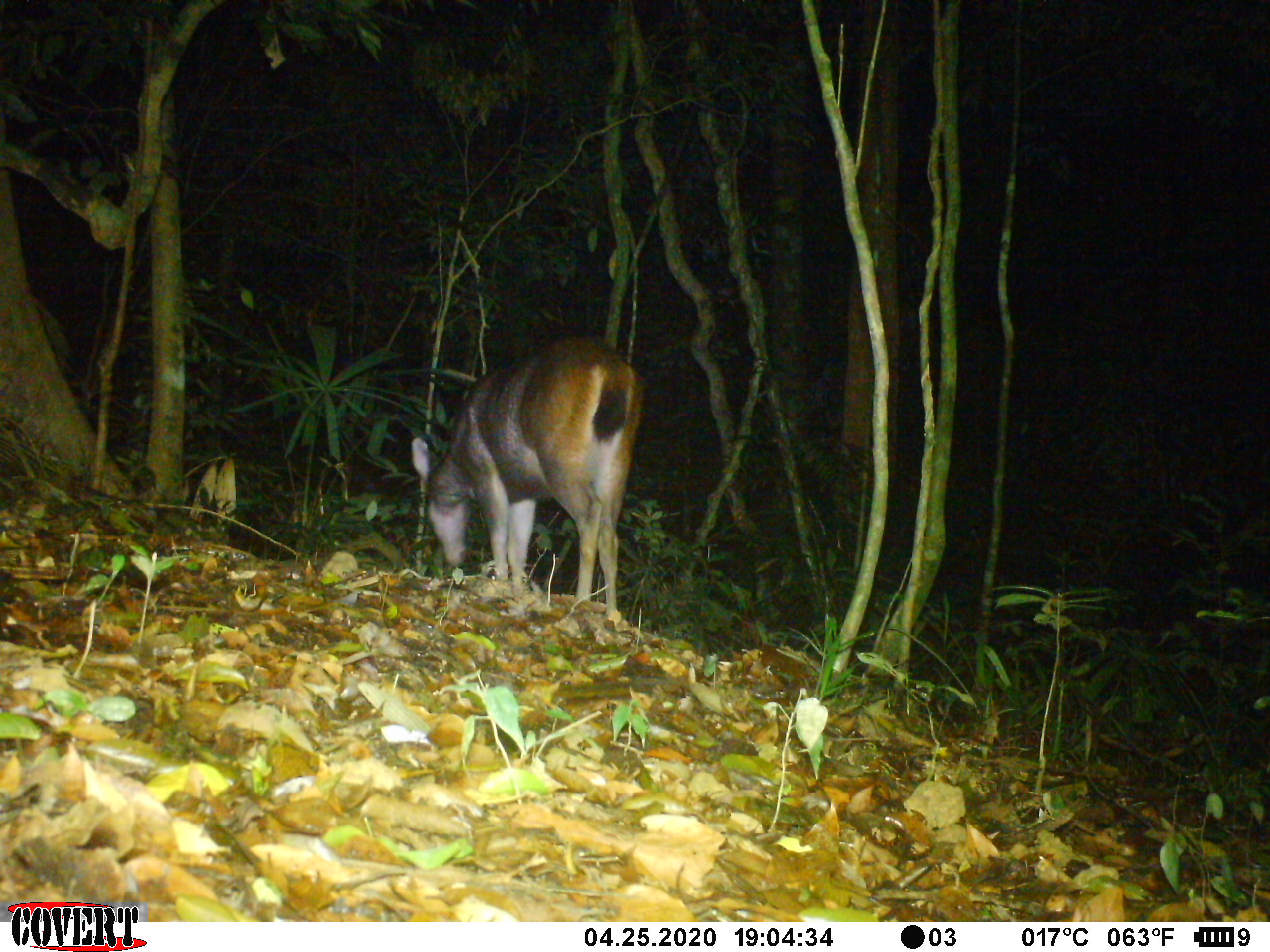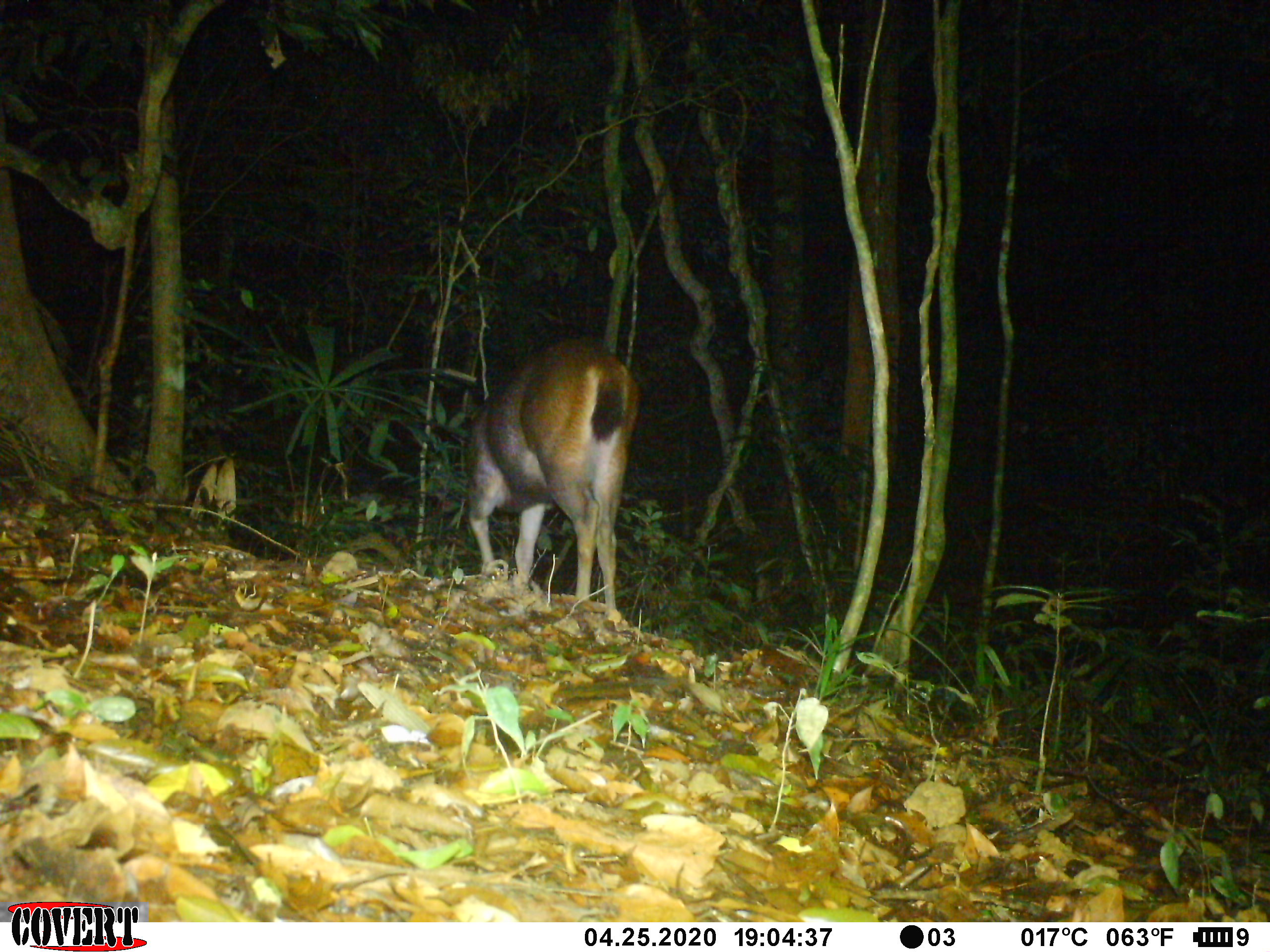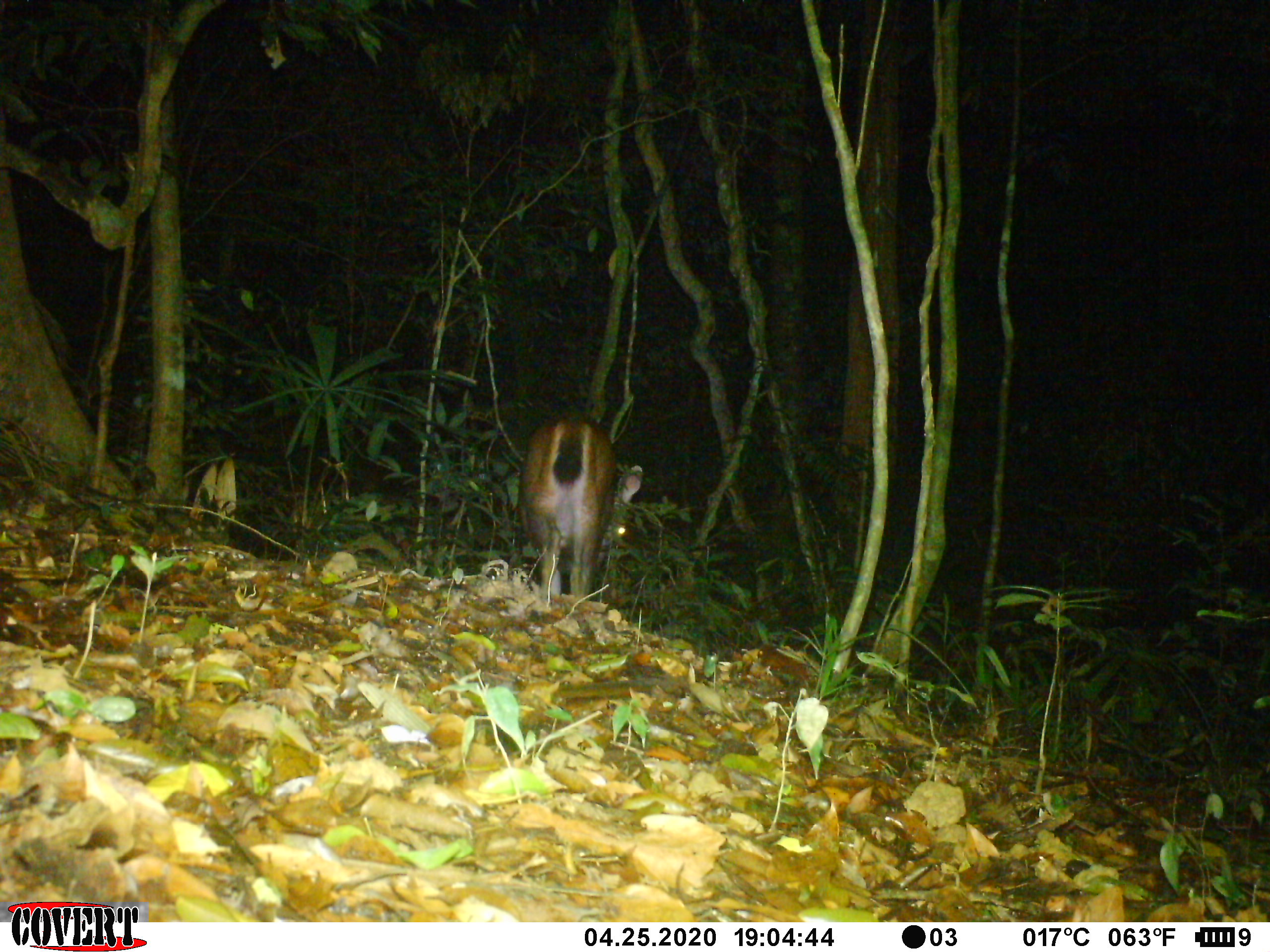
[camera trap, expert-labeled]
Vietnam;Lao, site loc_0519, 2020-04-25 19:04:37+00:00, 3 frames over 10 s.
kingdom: Animalia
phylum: Chordata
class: Mammalia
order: Artiodactyla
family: Cervidae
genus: Rusa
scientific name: Rusa unicolor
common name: sambar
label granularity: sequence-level